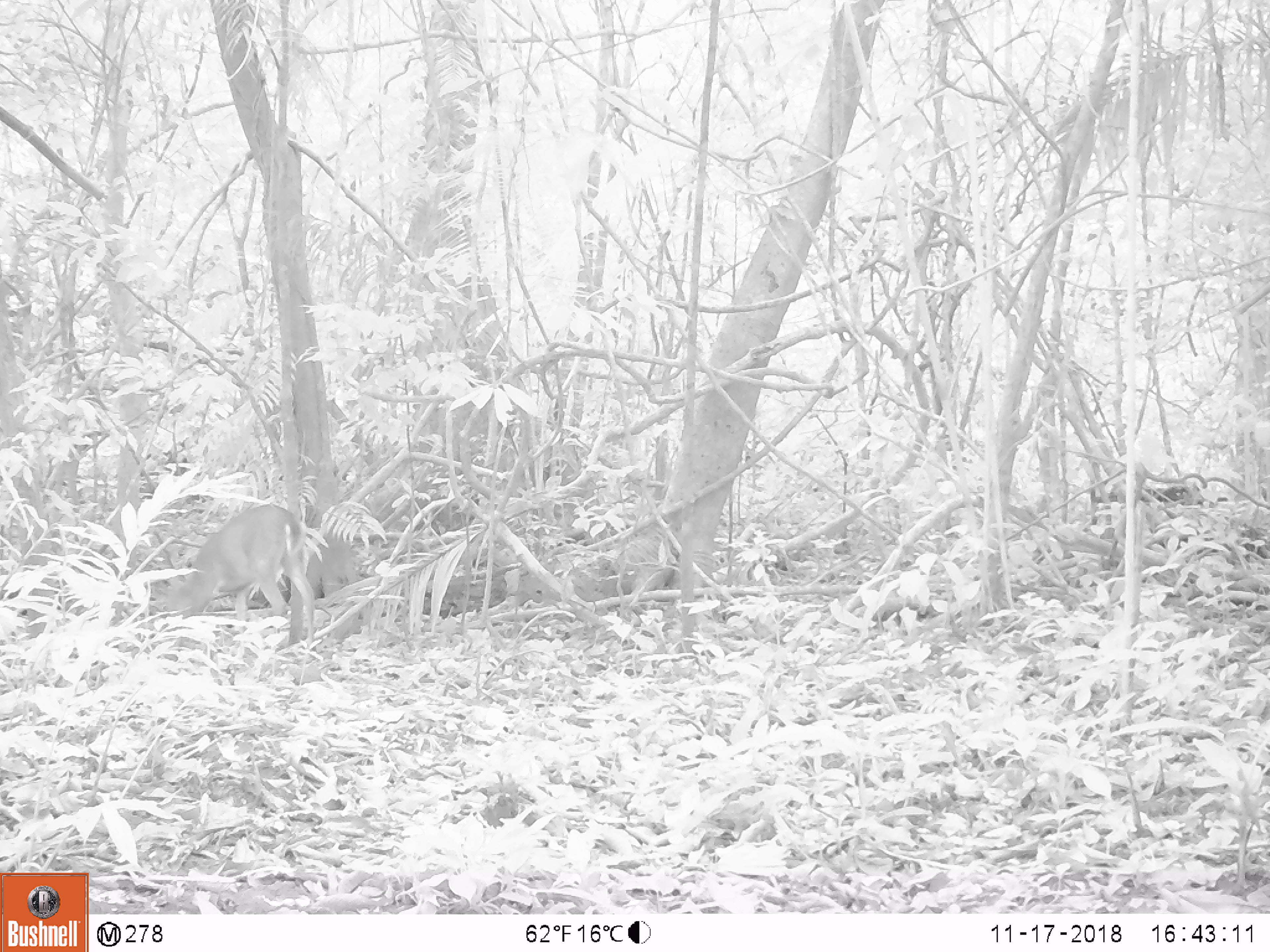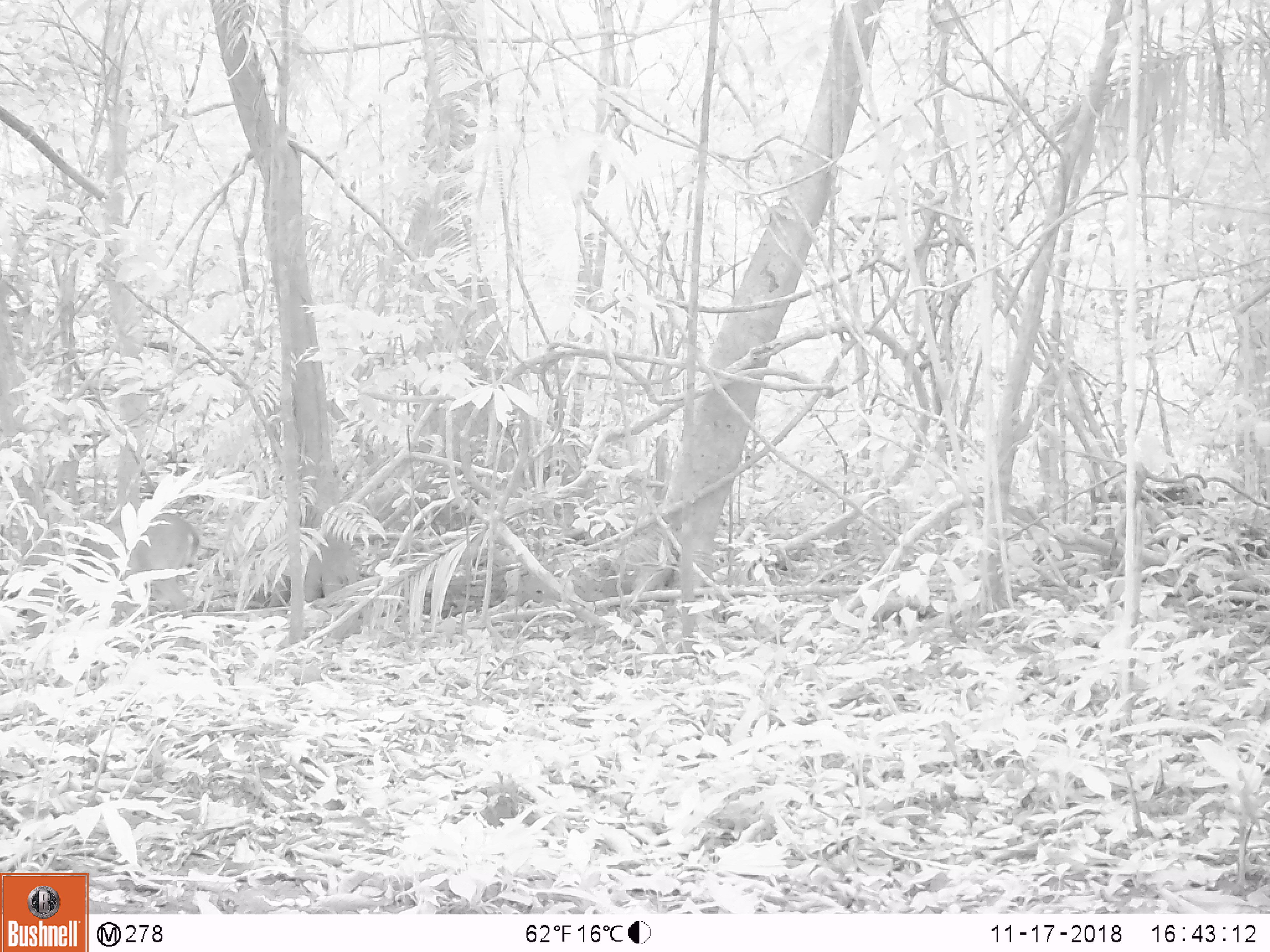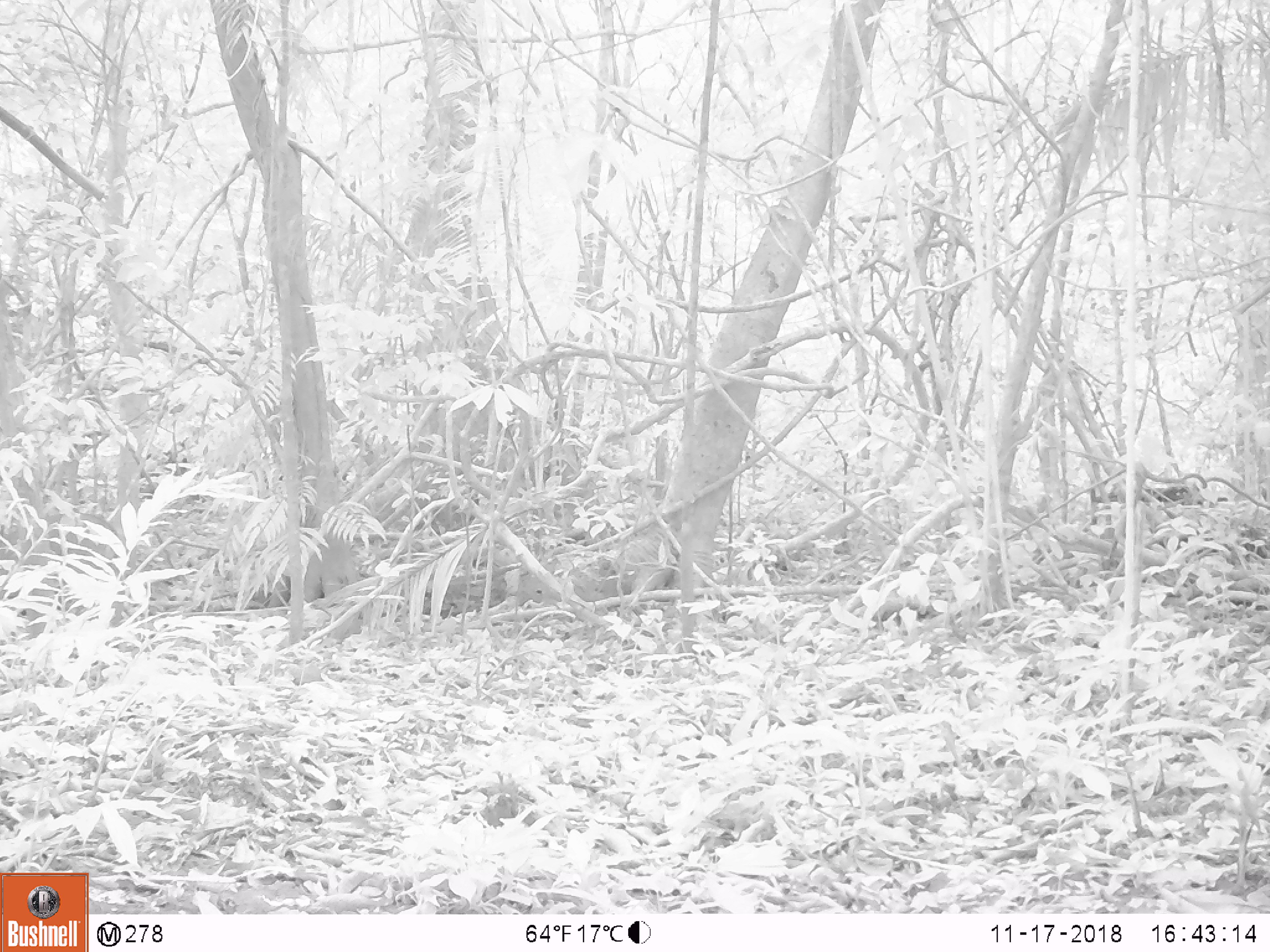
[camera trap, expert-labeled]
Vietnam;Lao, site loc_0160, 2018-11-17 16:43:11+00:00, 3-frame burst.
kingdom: Animalia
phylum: Chordata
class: Mammalia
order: Artiodactyla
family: Cervidae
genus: Muntiacus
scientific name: Muntiacus vuquangensis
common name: large-antlered muntjac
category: large antlered muntjac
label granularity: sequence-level